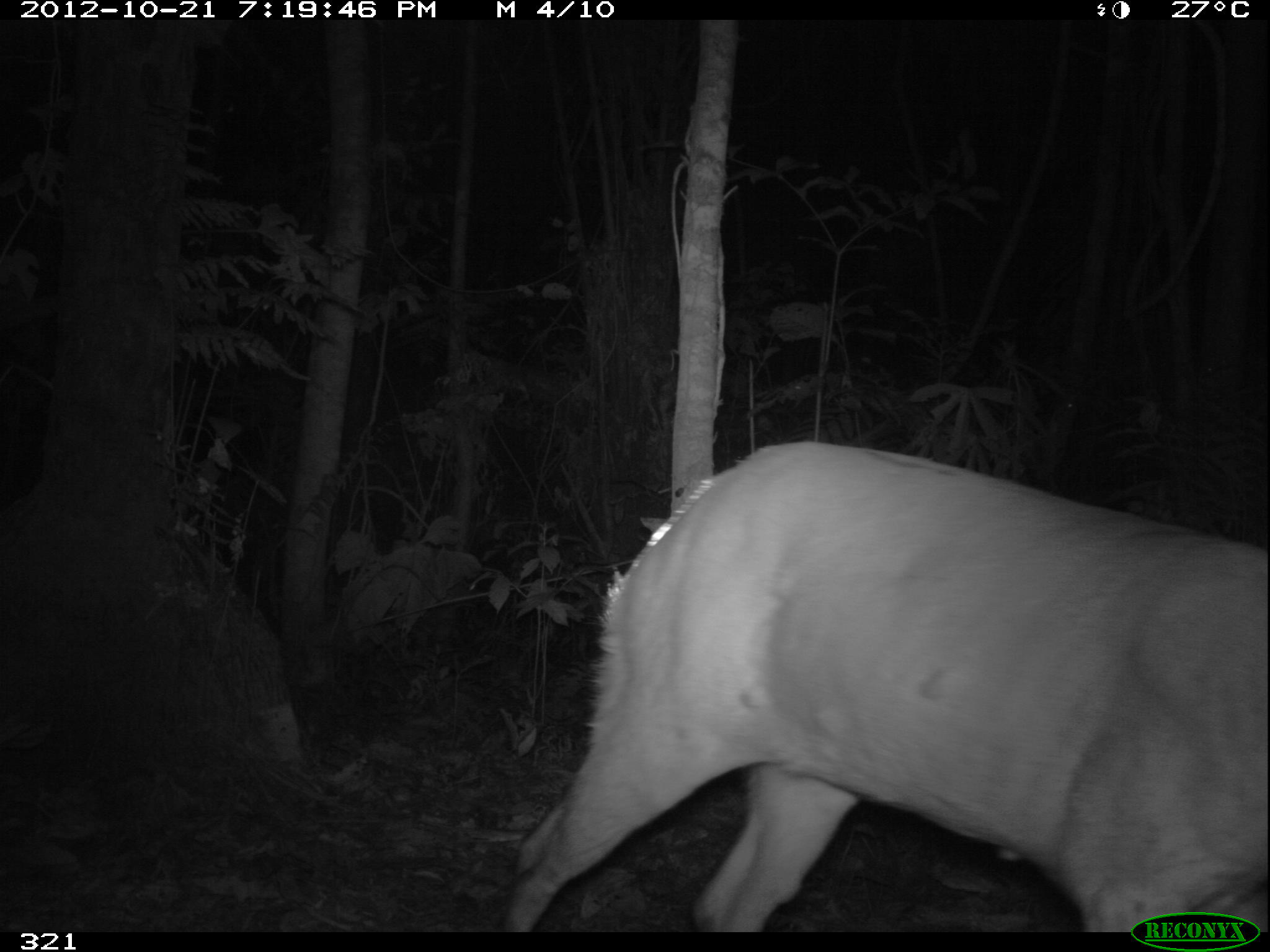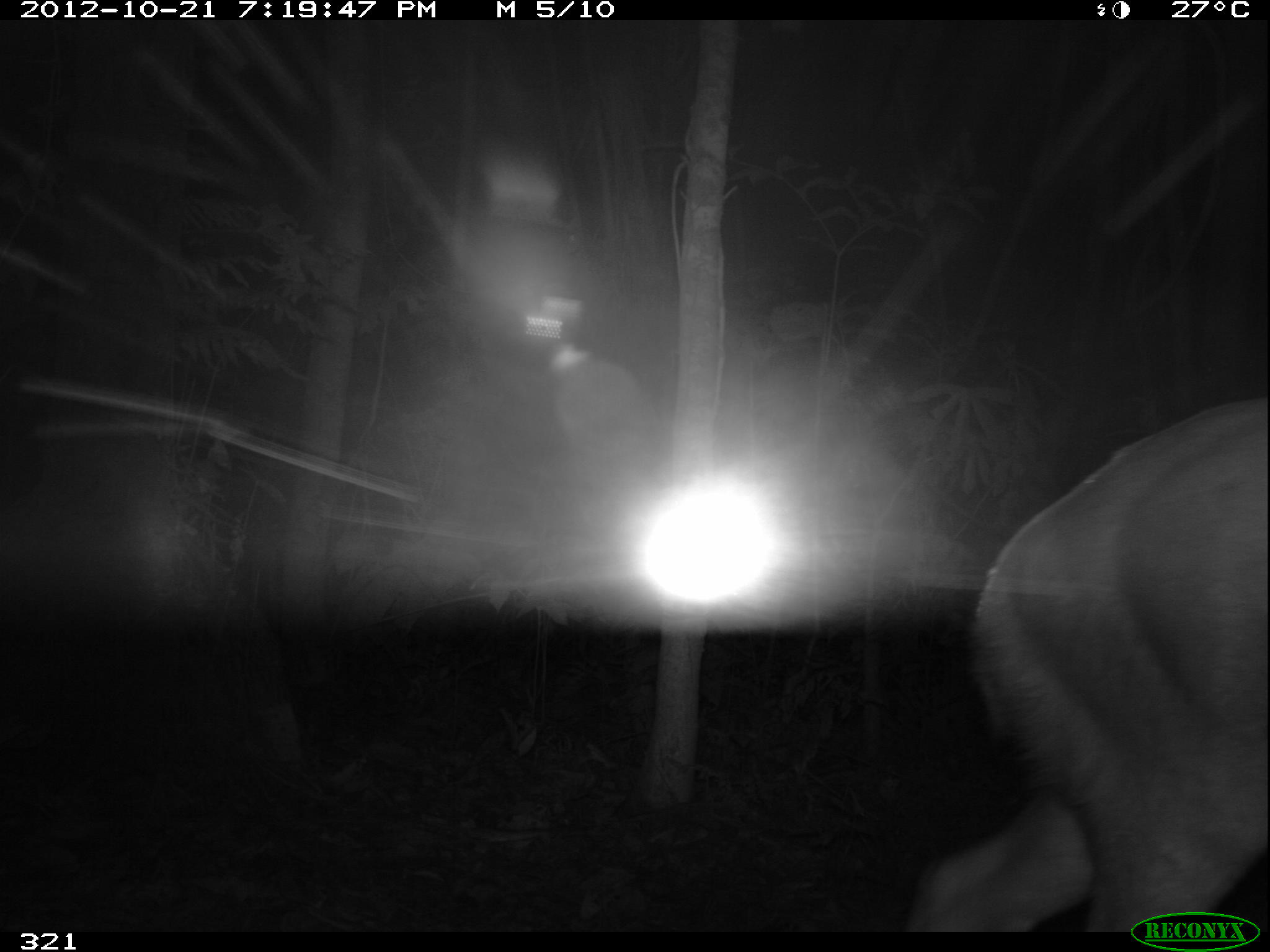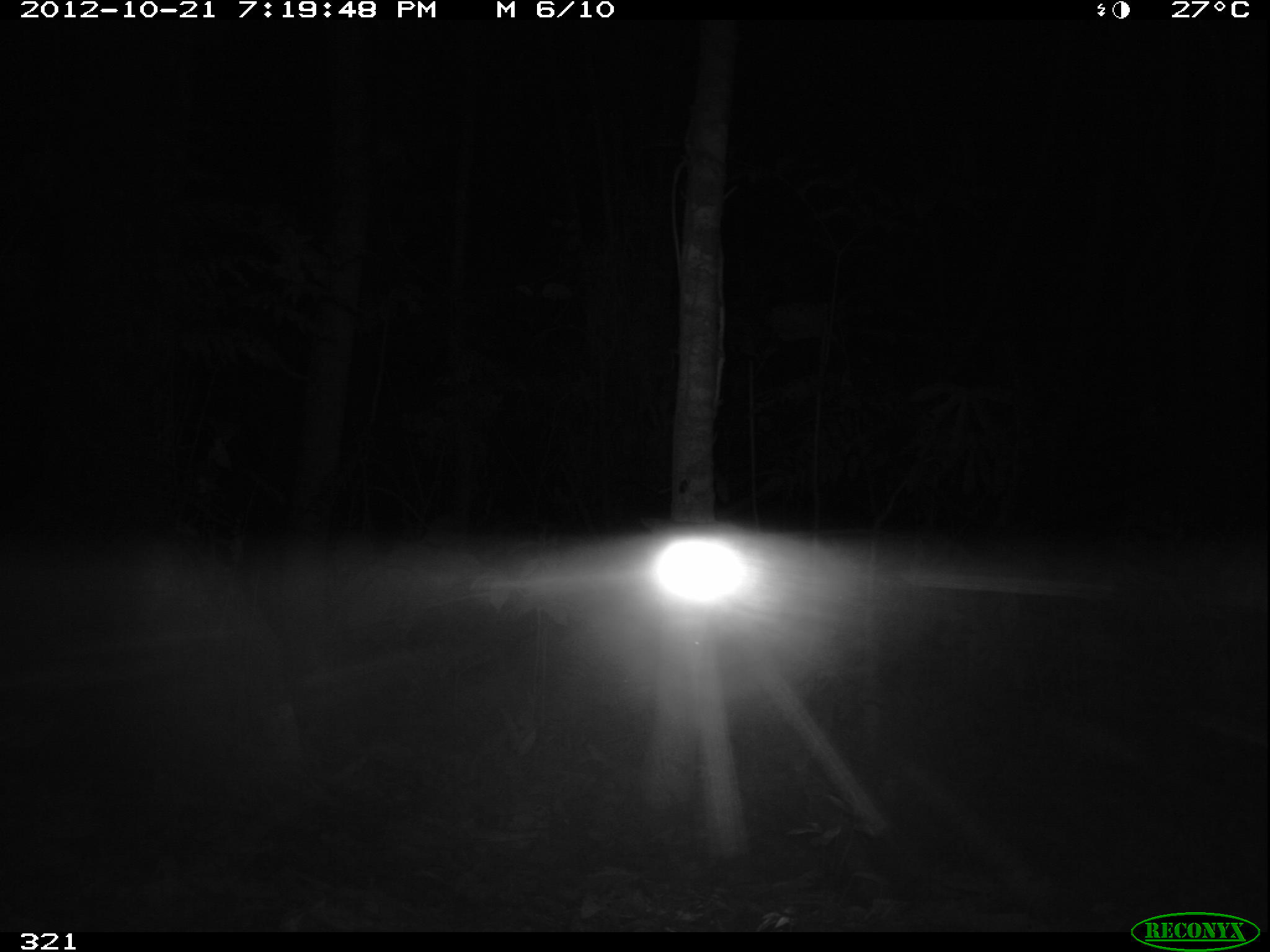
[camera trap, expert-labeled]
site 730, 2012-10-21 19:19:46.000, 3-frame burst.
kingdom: Animalia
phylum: Chordata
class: Mammalia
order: Artiodactyla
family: Cervidae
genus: Mazama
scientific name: Mazama americana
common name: red brocket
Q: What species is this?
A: Mazama americana (red brocket).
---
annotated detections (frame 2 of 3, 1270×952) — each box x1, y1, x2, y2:
mazama americana: 902, 387, 1266, 935